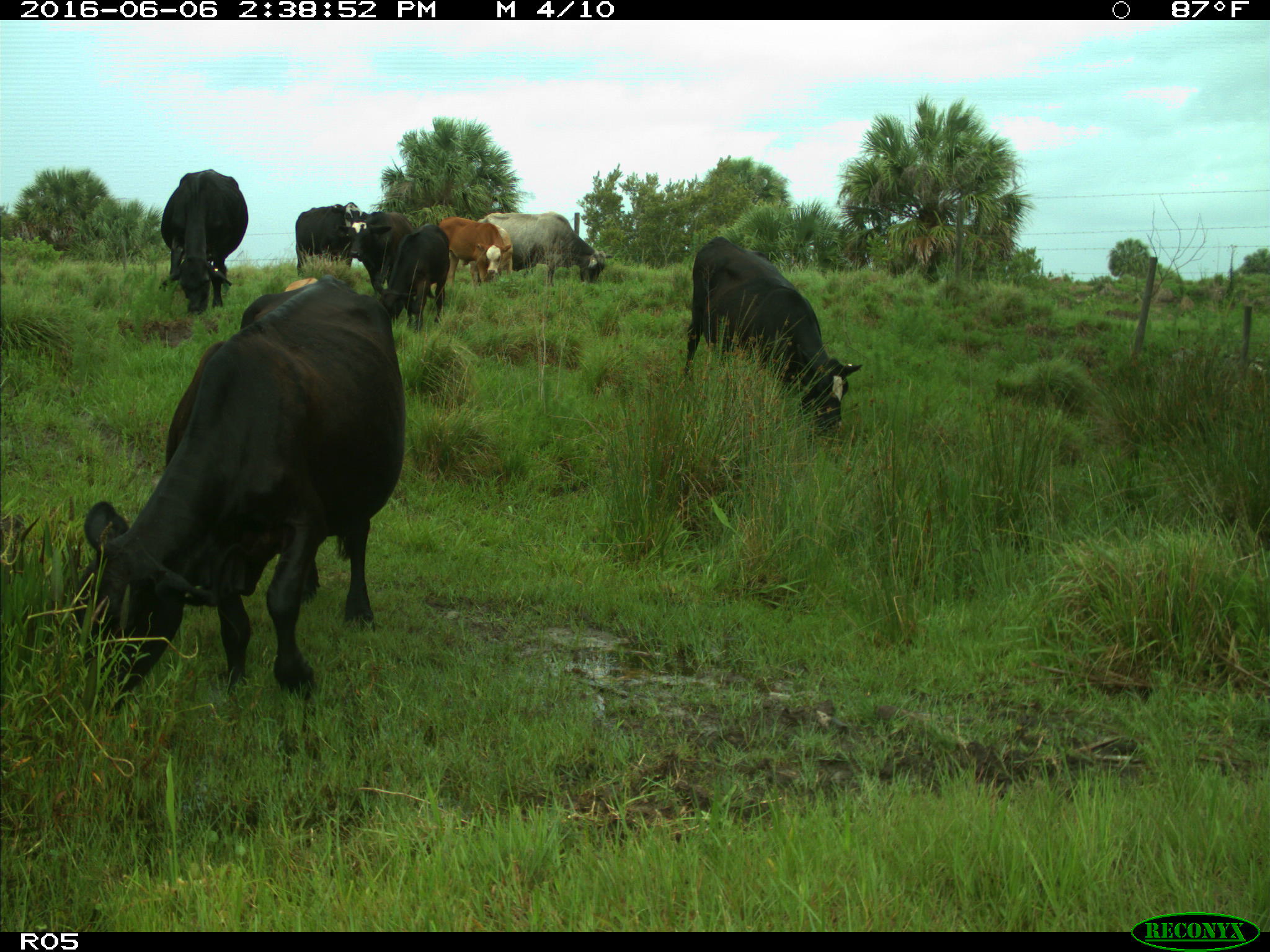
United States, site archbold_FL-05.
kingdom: Animalia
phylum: Chordata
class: Mammalia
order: Artiodactyla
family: Bovidae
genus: Bos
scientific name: Bos taurus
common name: domestic cow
Bos taurus (domestic cow).